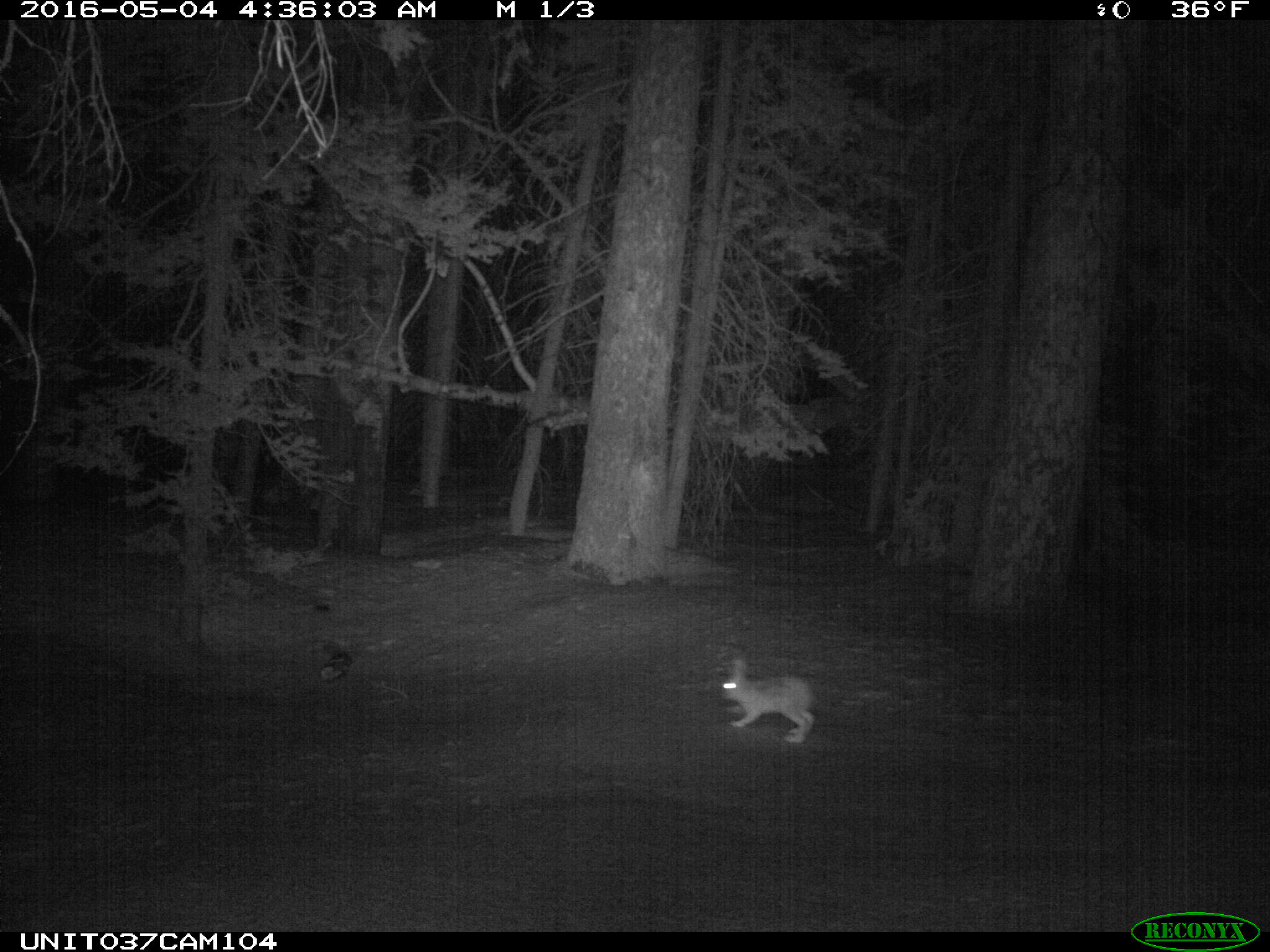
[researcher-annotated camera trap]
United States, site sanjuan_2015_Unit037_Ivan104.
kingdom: Animalia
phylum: Chordata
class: Mammalia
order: Lagomorpha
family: Leporidae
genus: Lepus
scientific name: Lepus americanus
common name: snowshoe hare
Lepus americanus (snowshoe hare).